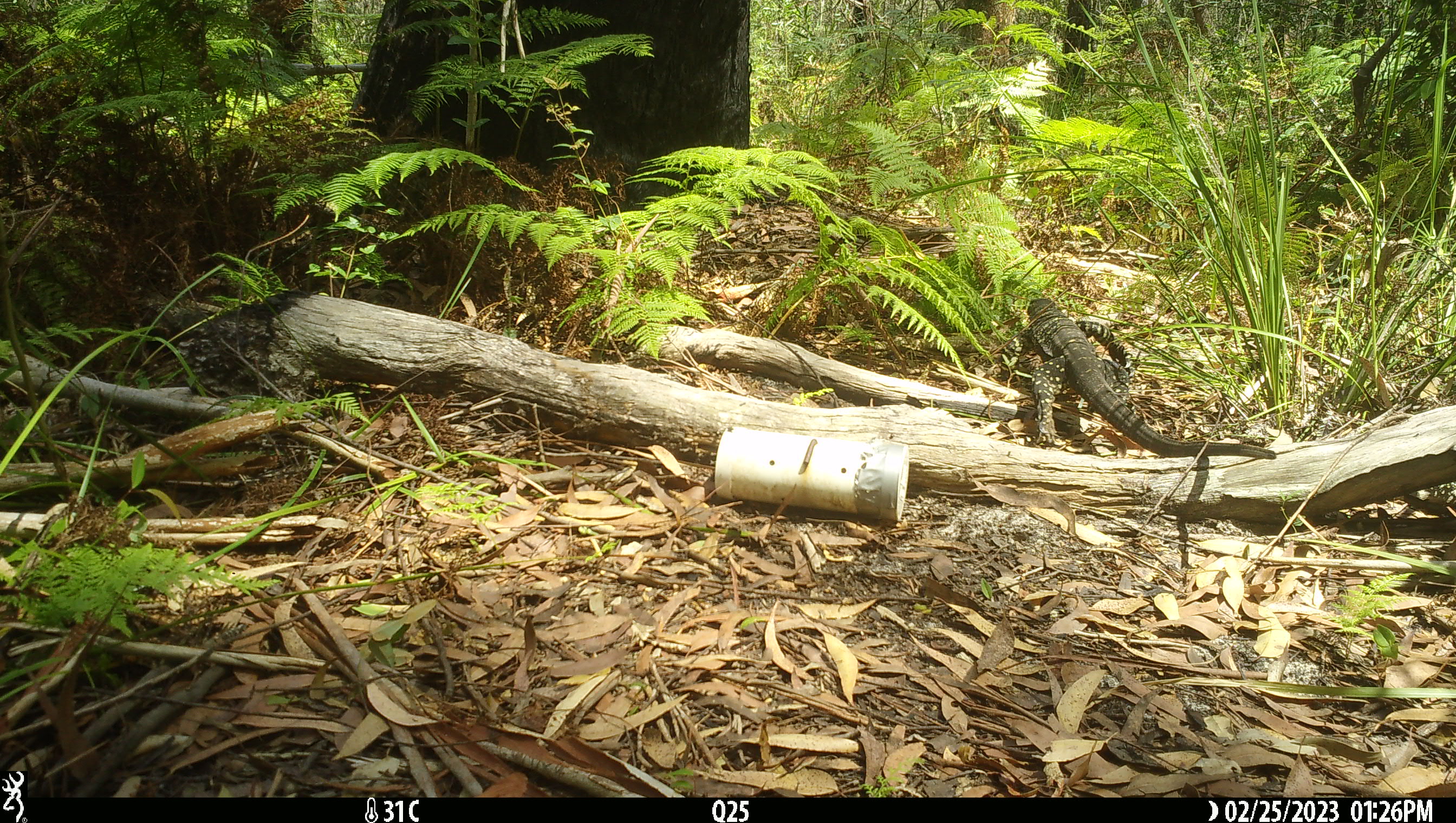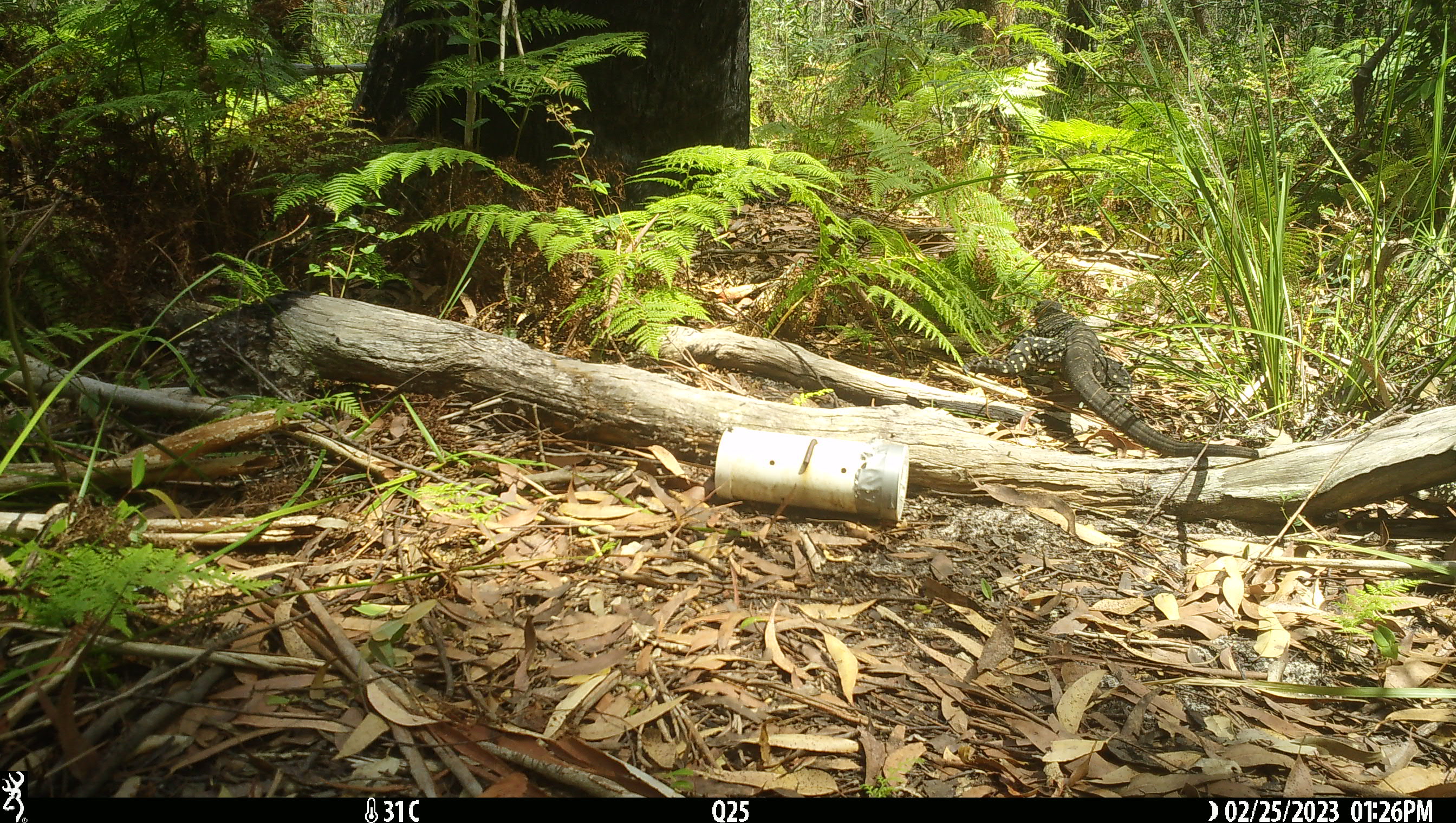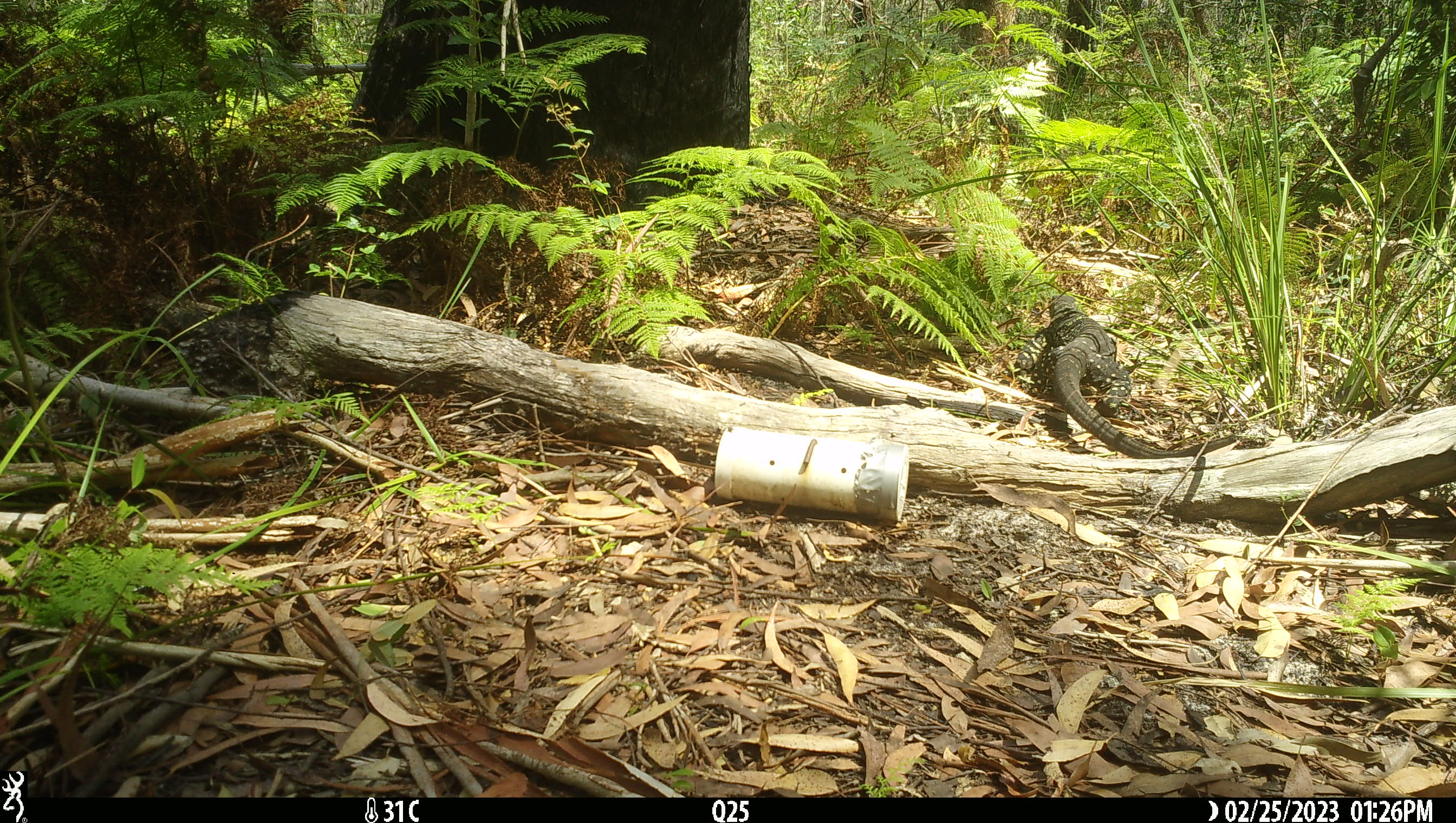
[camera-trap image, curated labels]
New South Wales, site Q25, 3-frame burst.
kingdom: Animalia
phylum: Chordata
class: Reptilia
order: Squamata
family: Varanidae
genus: Varanus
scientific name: Varanus varius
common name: lace monitor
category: goanna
Goanna (lace monitor) (Varanus varius).